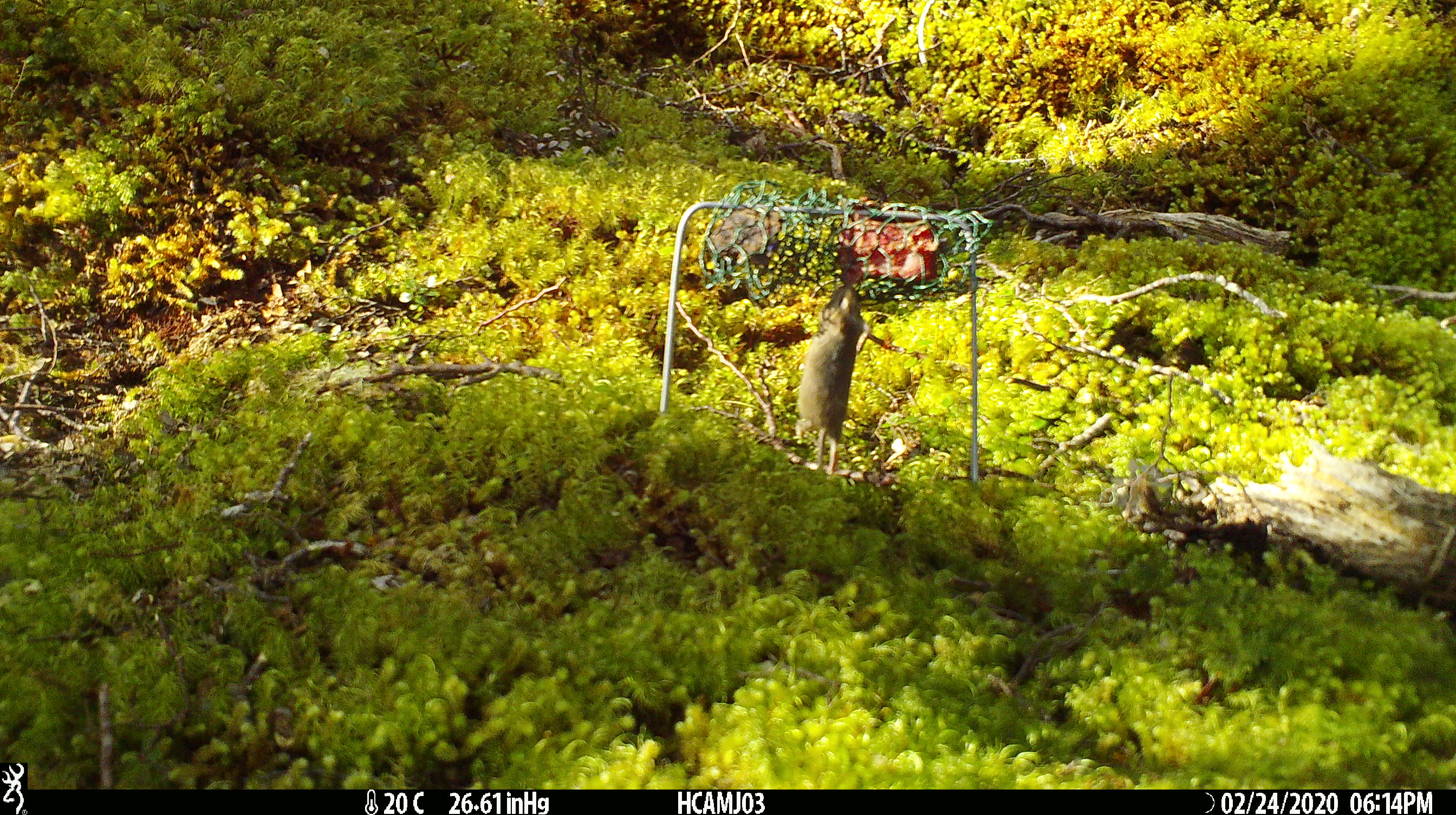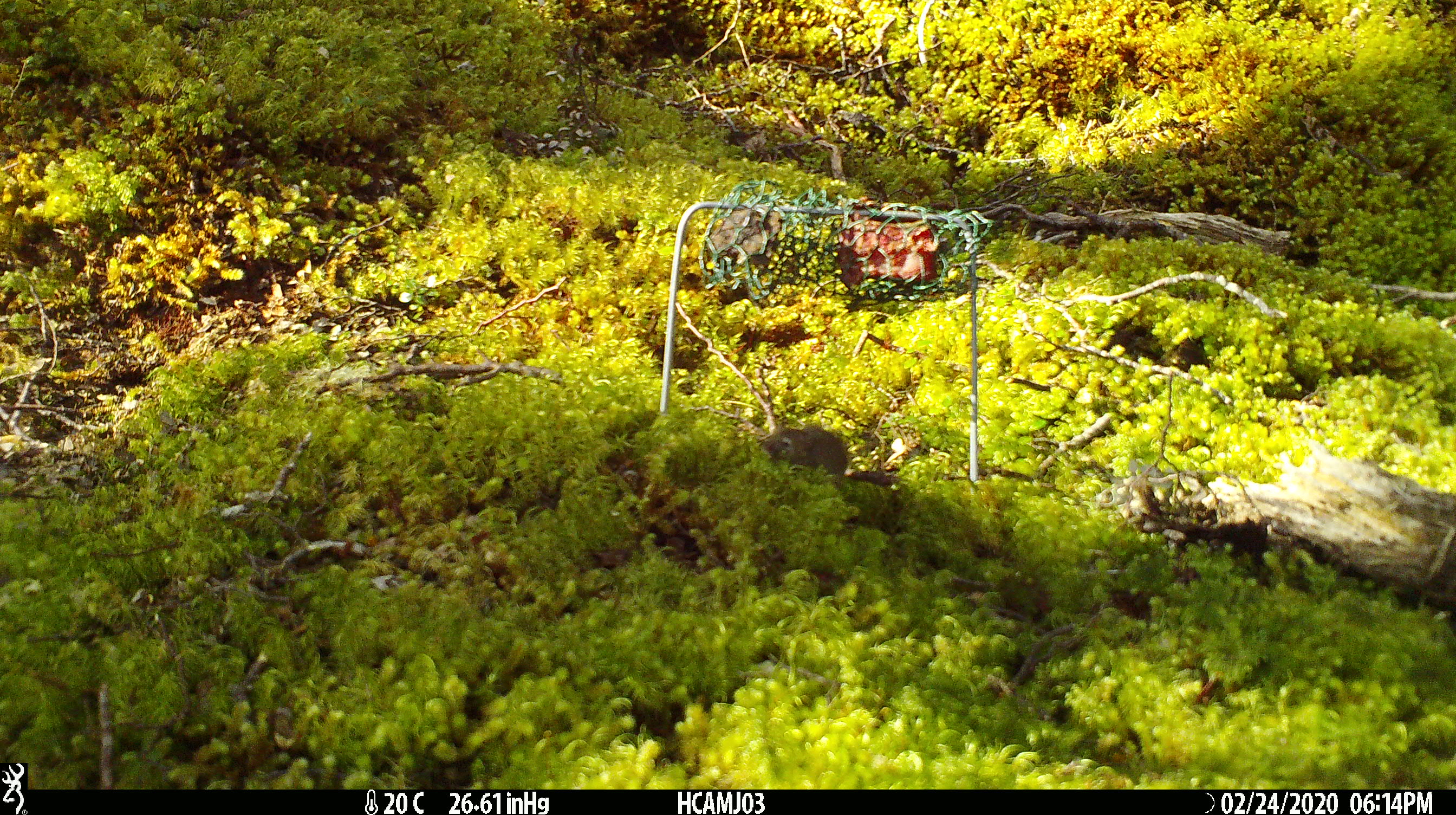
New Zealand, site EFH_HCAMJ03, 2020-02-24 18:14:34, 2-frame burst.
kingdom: Animalia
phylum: Chordata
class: Mammalia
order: Rodentia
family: Muridae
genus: Mus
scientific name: Mus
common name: mouse